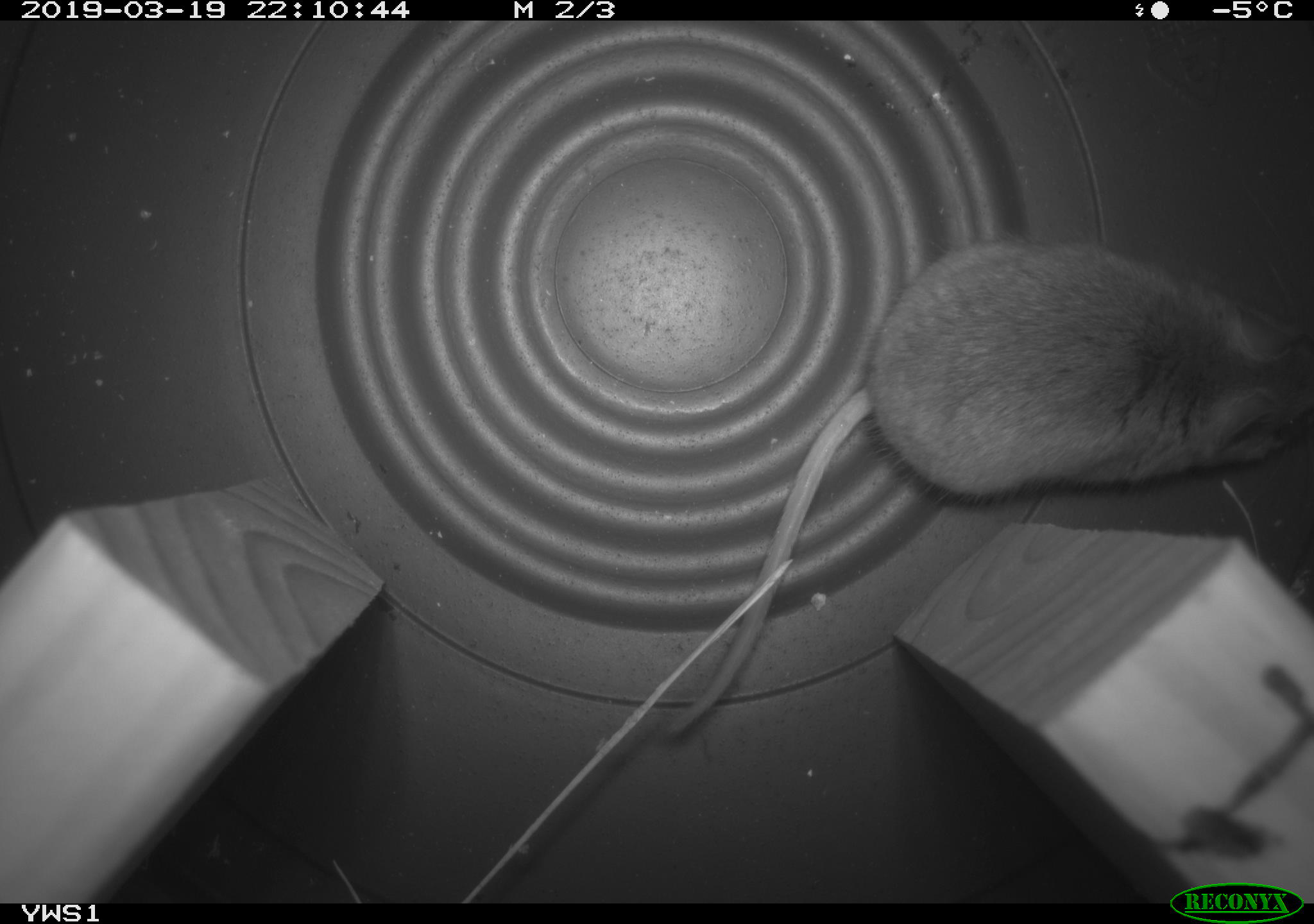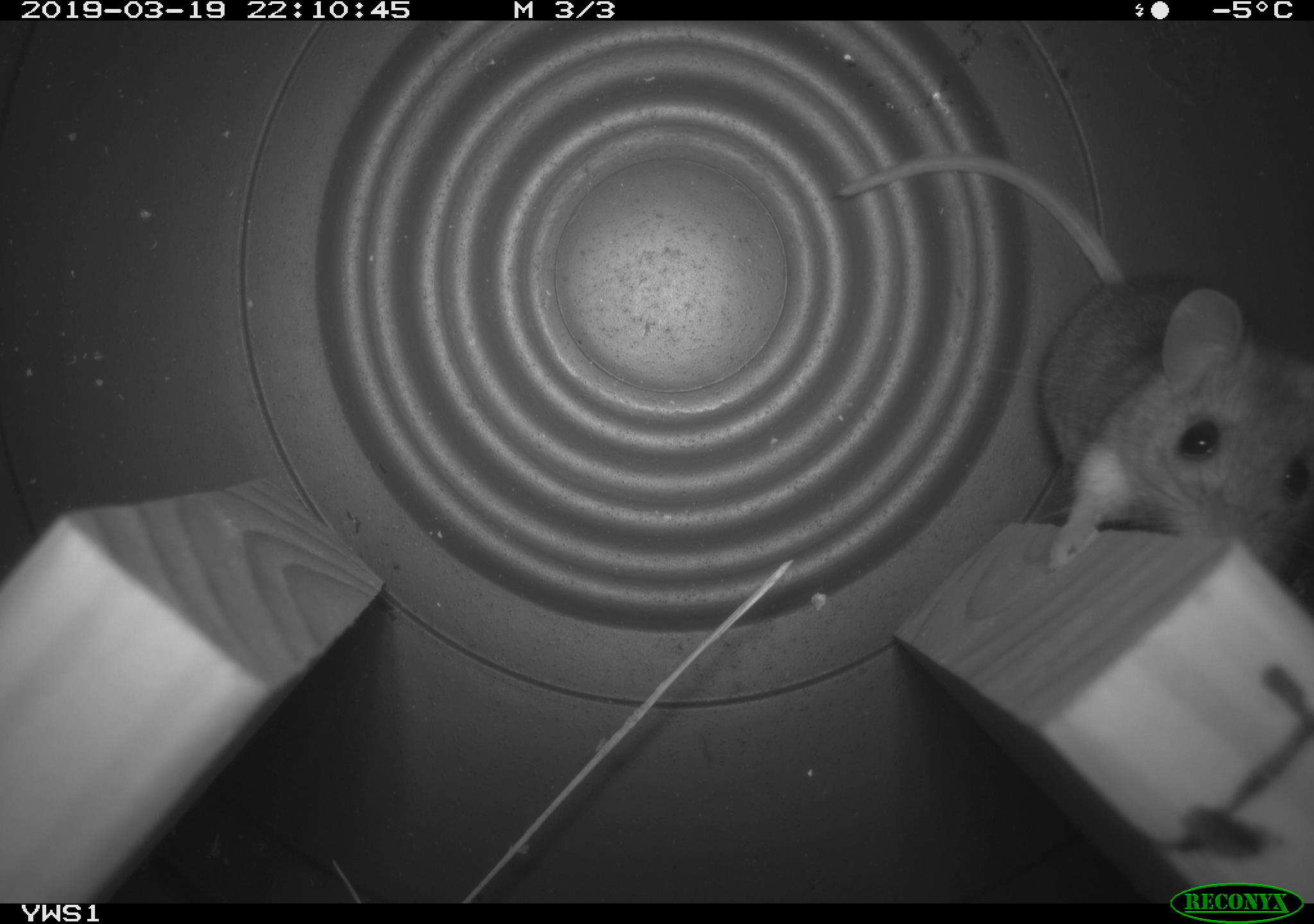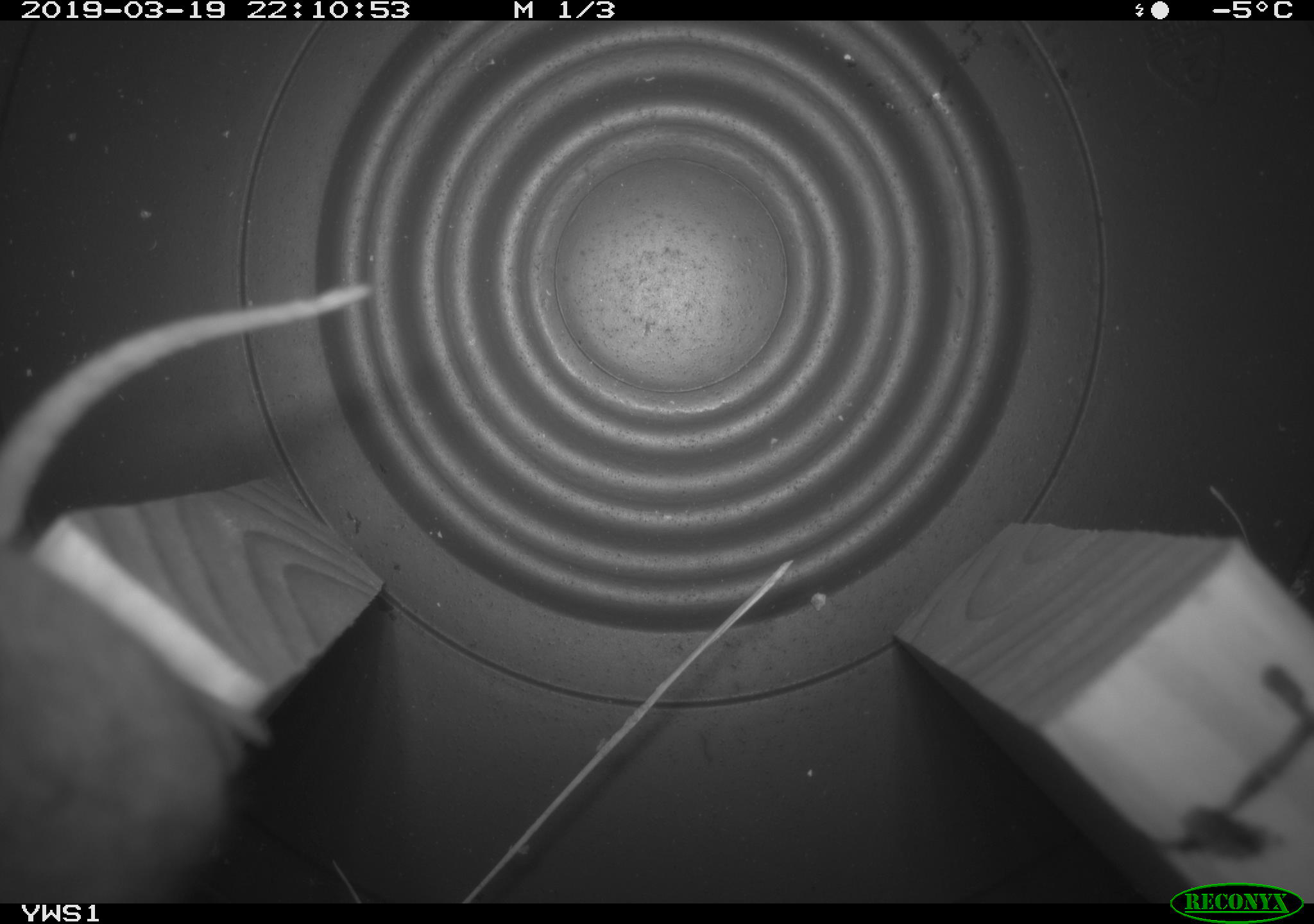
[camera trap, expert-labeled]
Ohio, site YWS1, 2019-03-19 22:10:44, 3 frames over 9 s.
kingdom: Animalia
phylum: Chordata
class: Mammalia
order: Rodentia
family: Cricetidae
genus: Peromyscus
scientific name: Peromyscus leucopus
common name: white-footed mouse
White-footed mouse (Peromyscus leucopus).